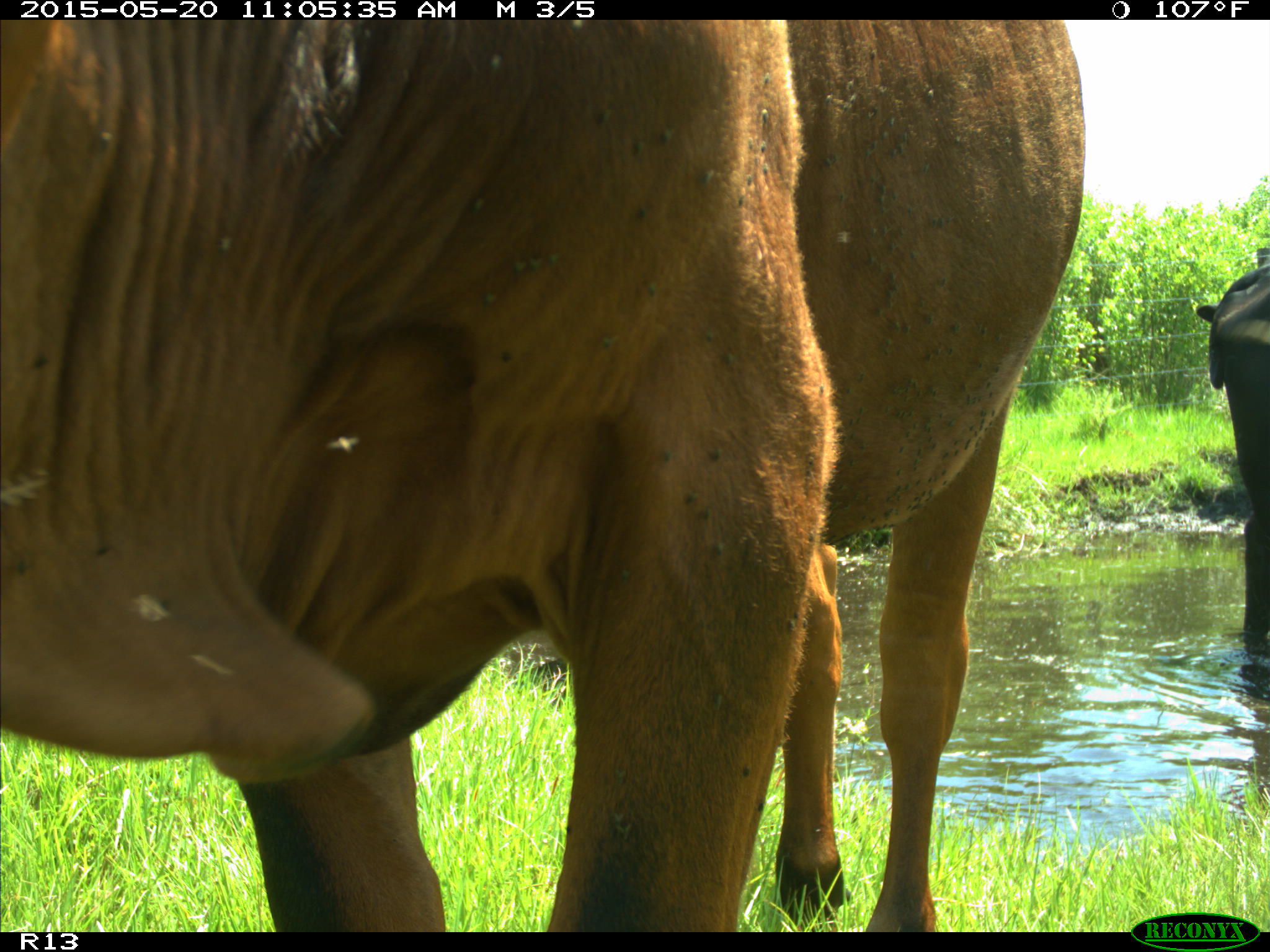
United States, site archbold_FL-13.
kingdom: Animalia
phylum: Chordata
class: Mammalia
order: Artiodactyla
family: Bovidae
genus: Bos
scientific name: Bos taurus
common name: domestic cow